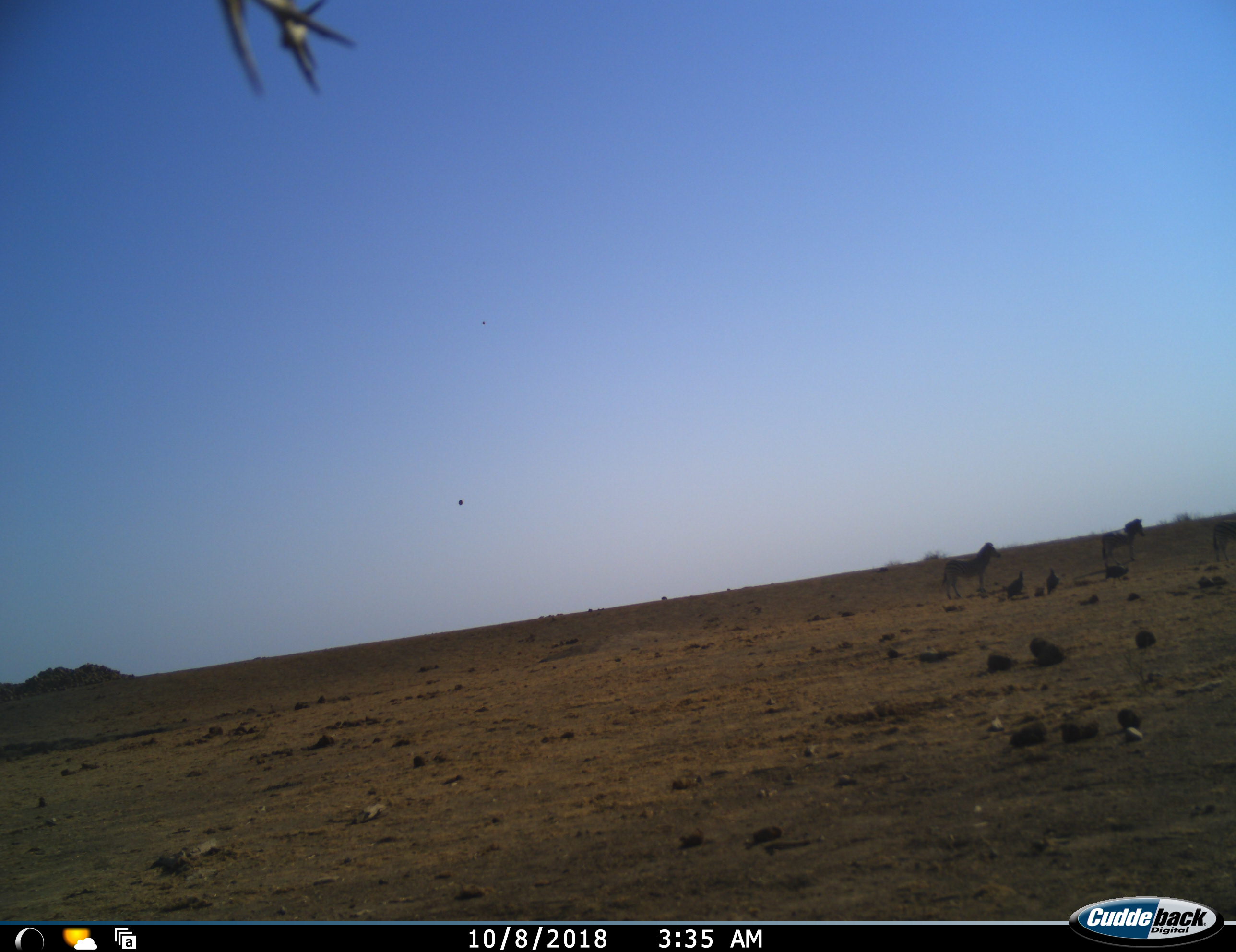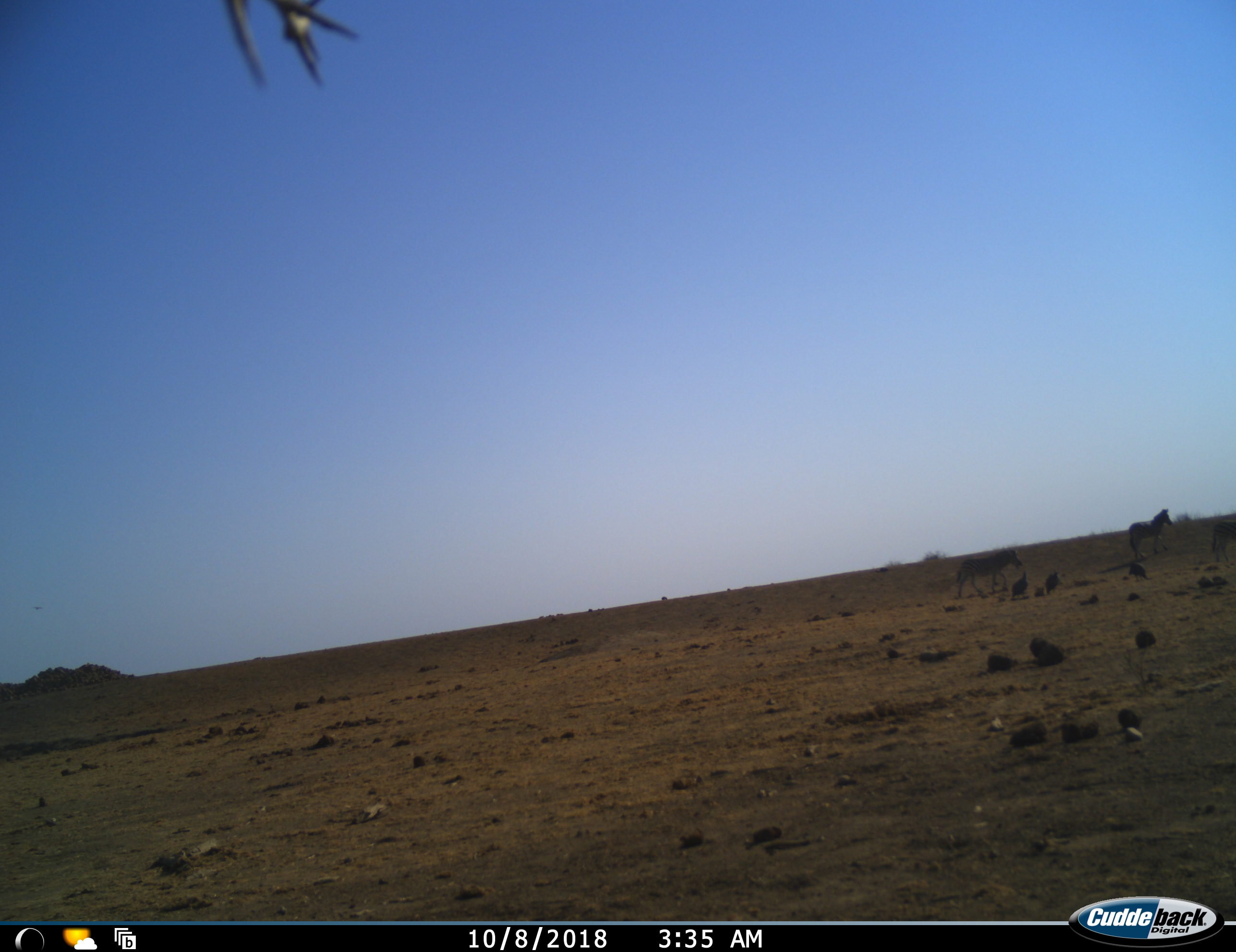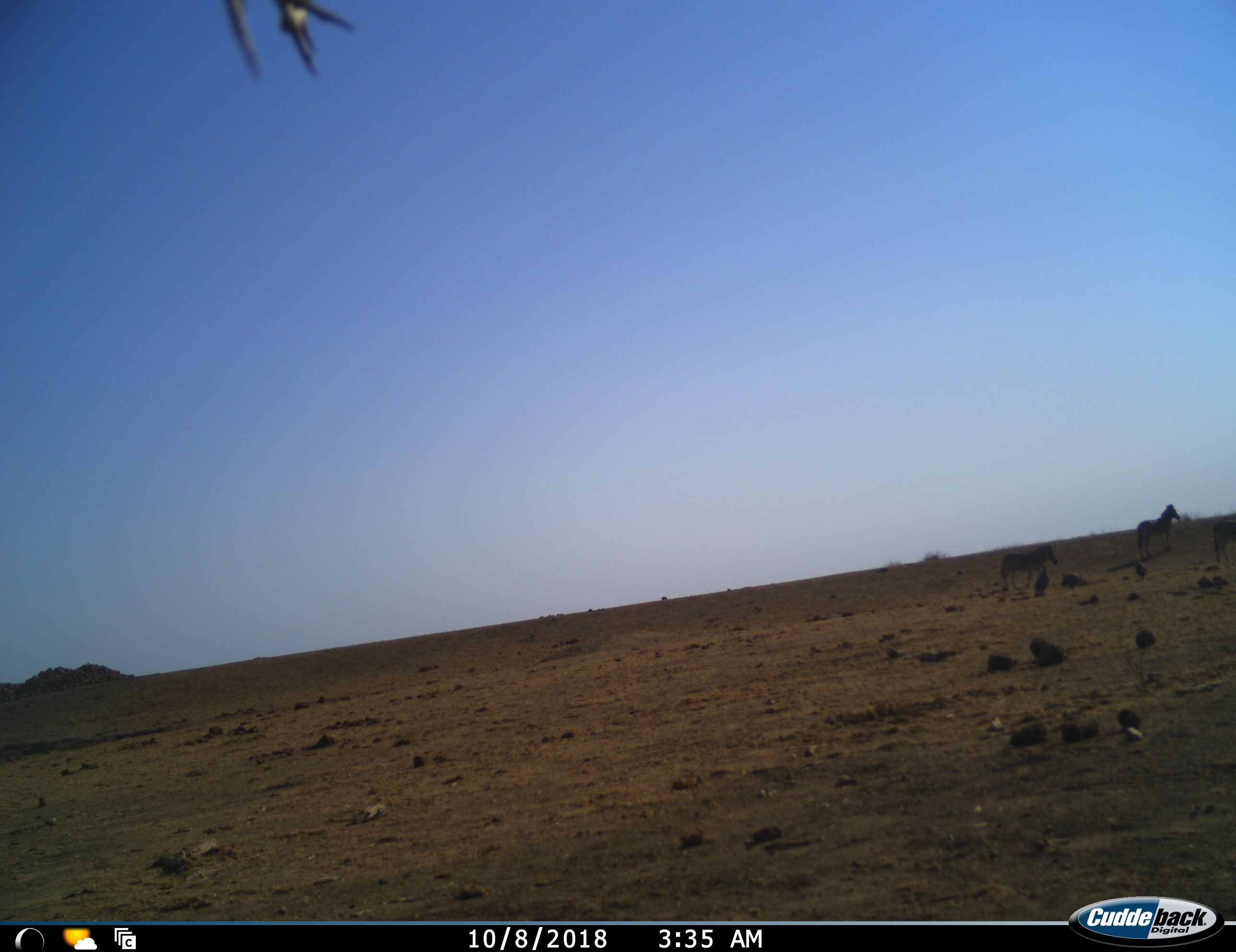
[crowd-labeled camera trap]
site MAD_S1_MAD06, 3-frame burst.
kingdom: Animalia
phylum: Chordata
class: Aves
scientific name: Aves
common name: bird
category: birdother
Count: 3.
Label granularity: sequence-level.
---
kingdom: Animalia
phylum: Chordata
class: Mammalia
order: Perissodactyla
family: Equidae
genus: Equus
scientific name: Equus quagga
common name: plains zebra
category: zebraplains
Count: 3.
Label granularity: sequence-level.